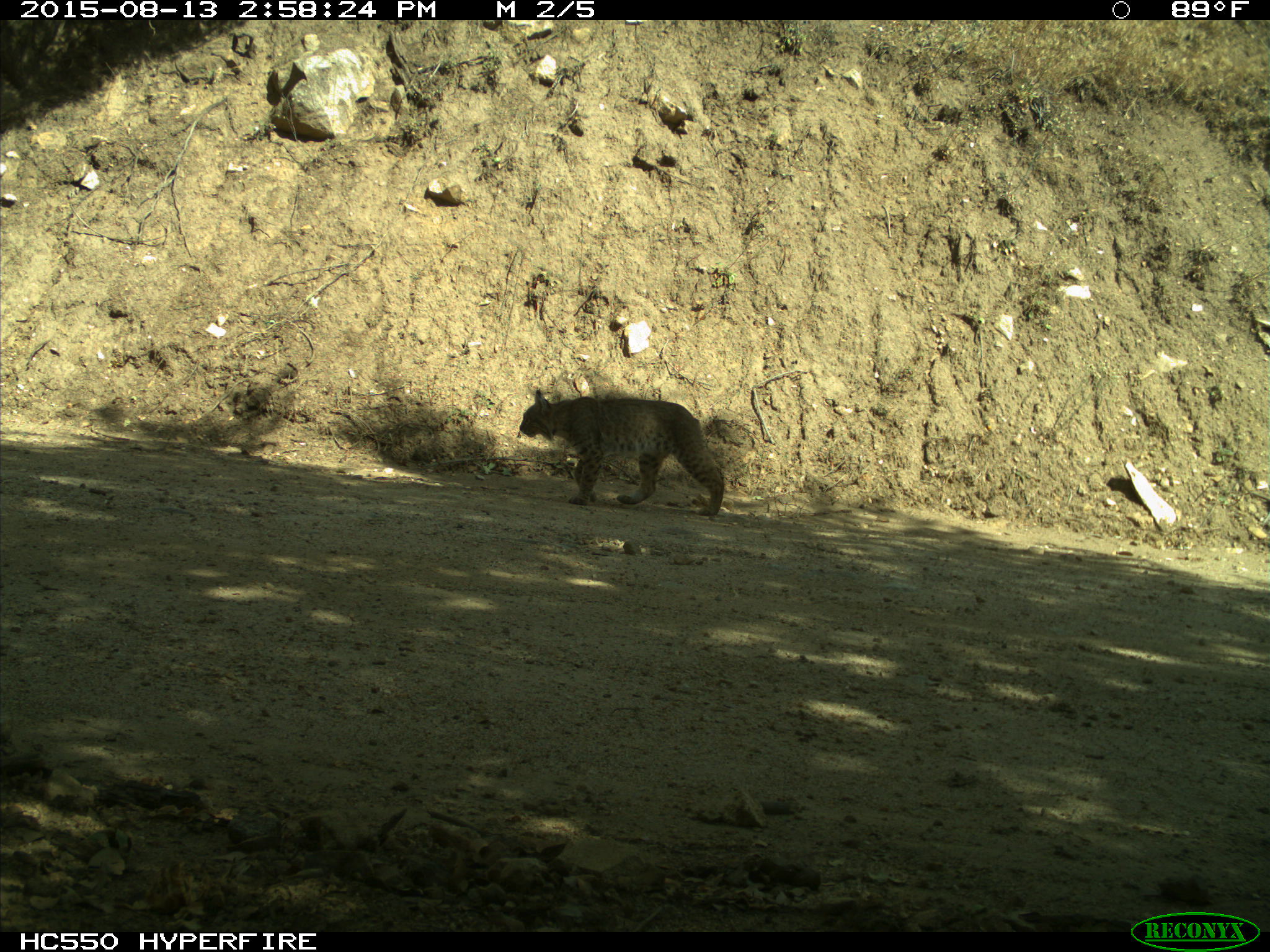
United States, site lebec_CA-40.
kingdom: Animalia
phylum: Chordata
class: Mammalia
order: Carnivora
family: Felidae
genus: Lynx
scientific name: Lynx rufus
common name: bobcat